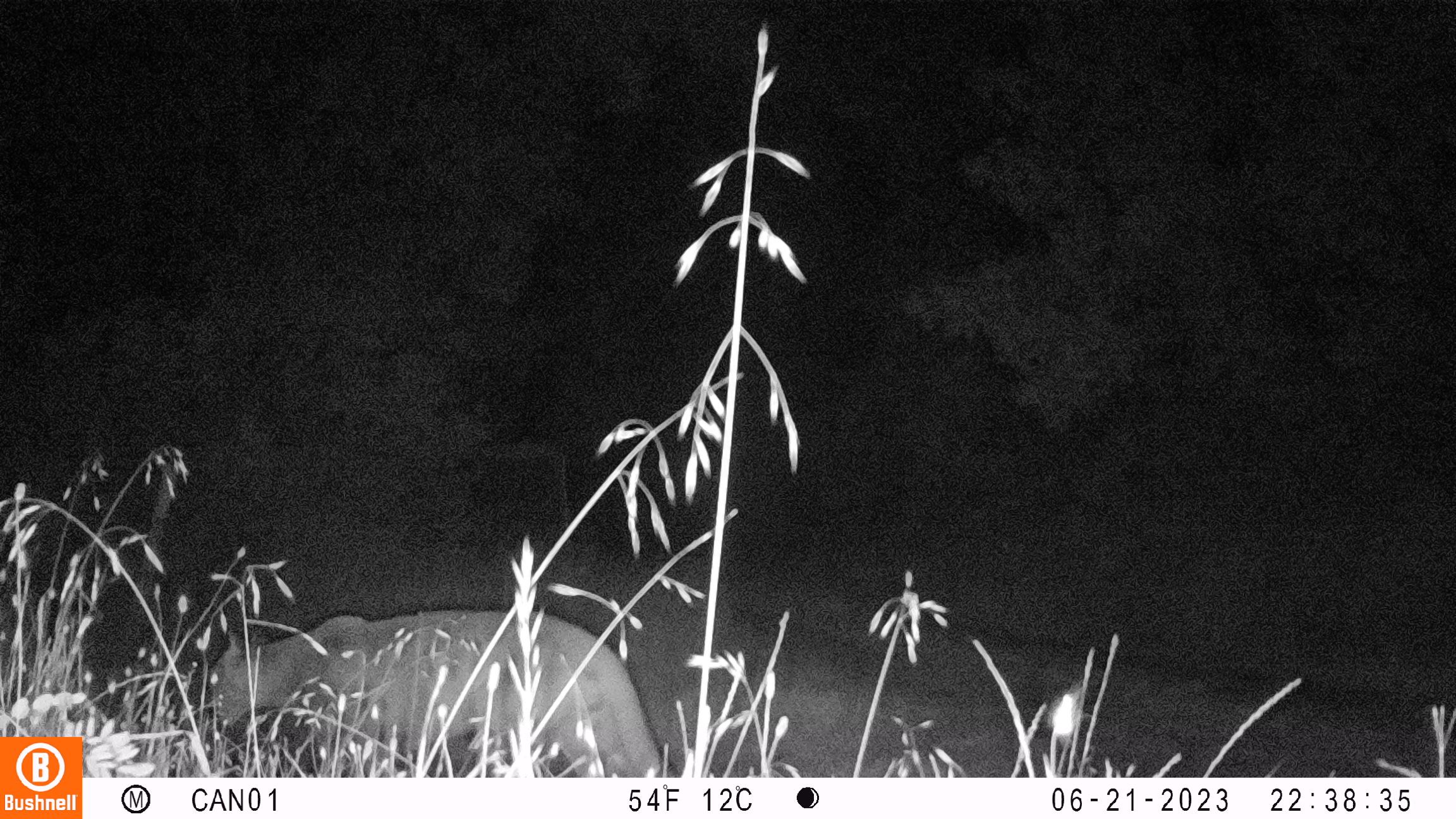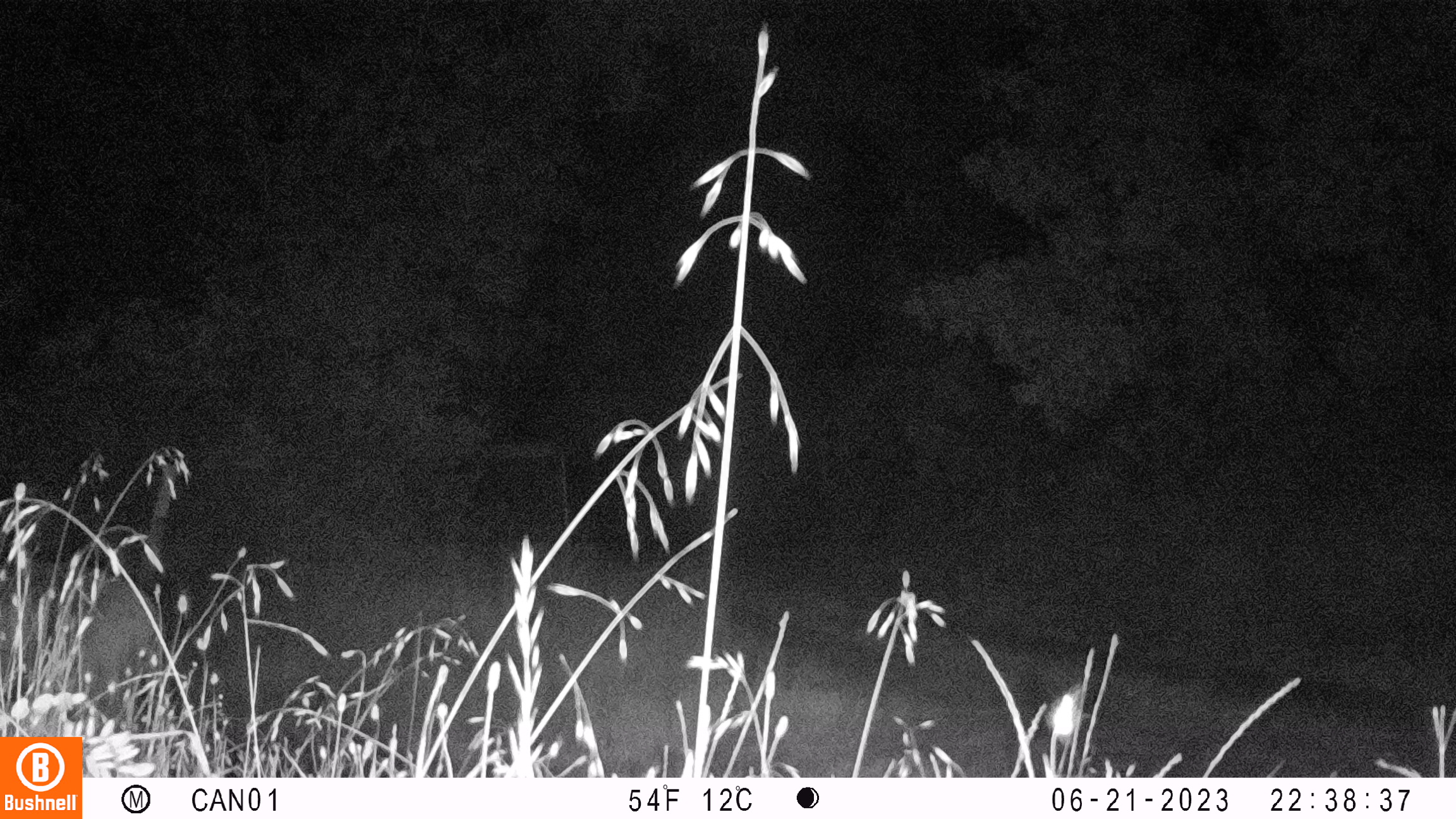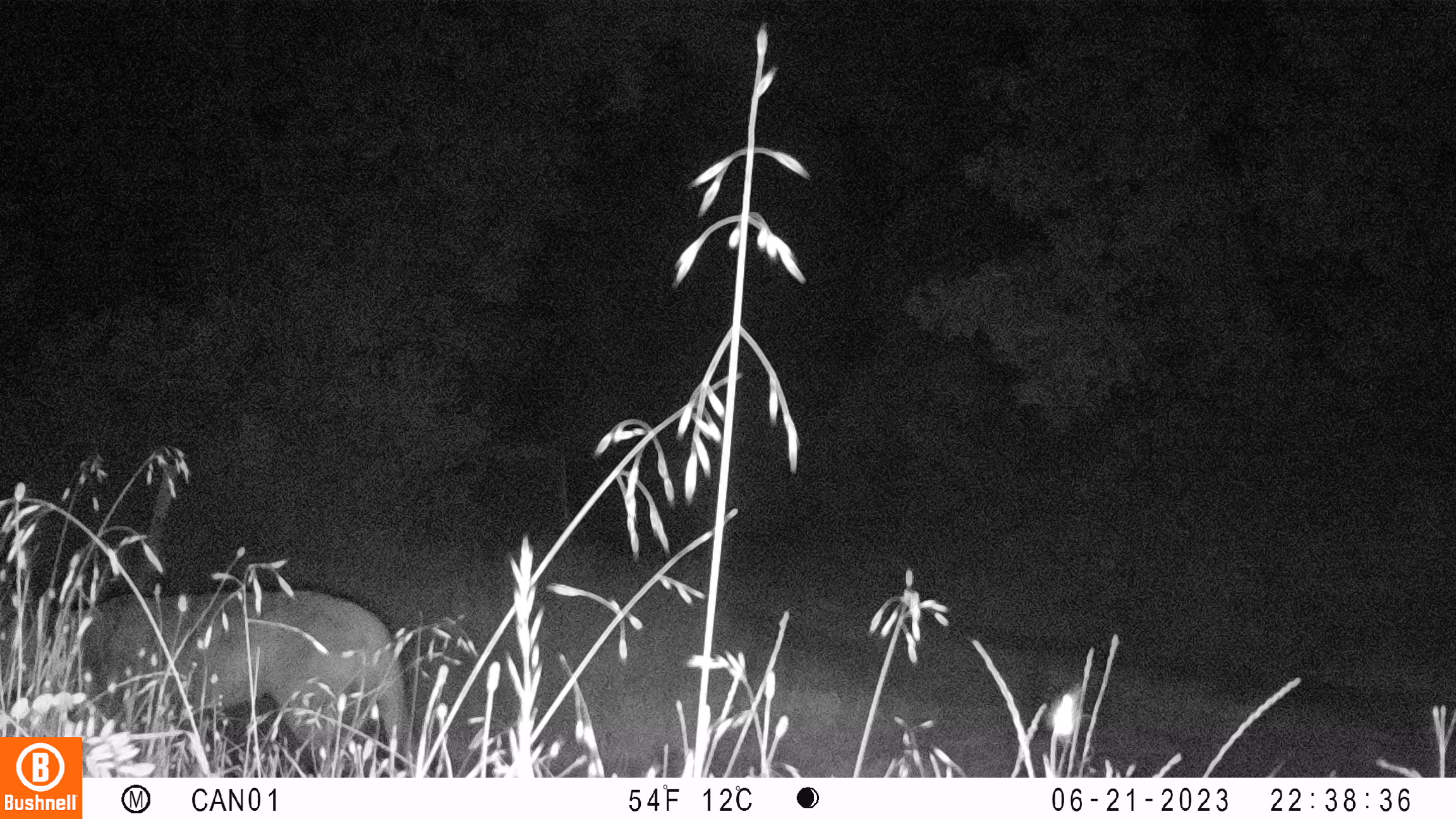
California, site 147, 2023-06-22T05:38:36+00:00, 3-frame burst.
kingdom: Animalia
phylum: Chordata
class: Mammalia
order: Carnivora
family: Felidae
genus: Puma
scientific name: Puma concolor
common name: puma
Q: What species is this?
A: Puma (Puma concolor).